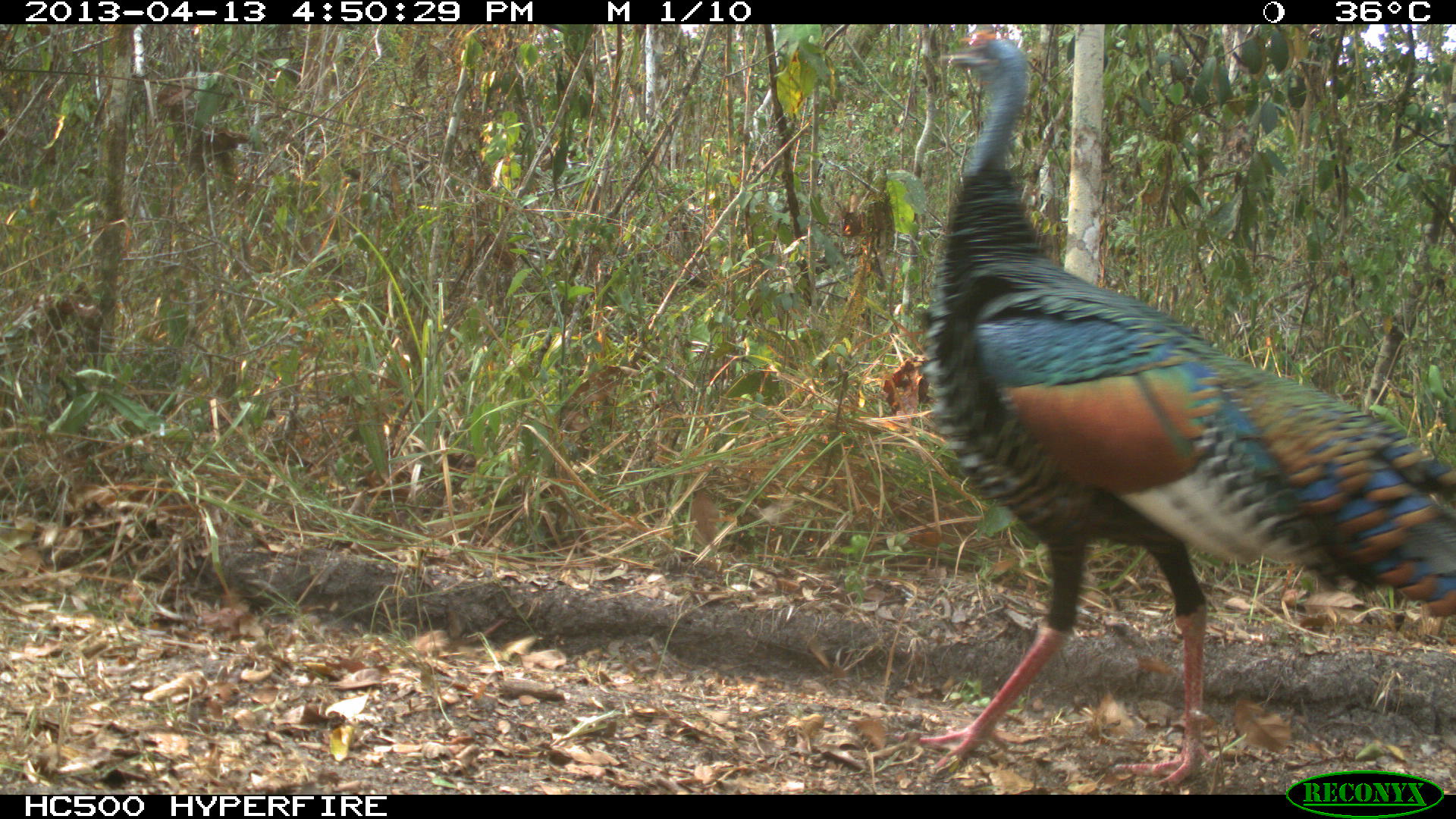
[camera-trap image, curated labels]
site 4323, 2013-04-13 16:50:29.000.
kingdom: Animalia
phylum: Chordata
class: Aves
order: Galliformes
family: Phasianidae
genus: Meleagris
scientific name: Meleagris ocellata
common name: ocellated turkey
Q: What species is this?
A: Meleagris ocellata (ocellated turkey).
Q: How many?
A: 1.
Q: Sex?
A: Male.